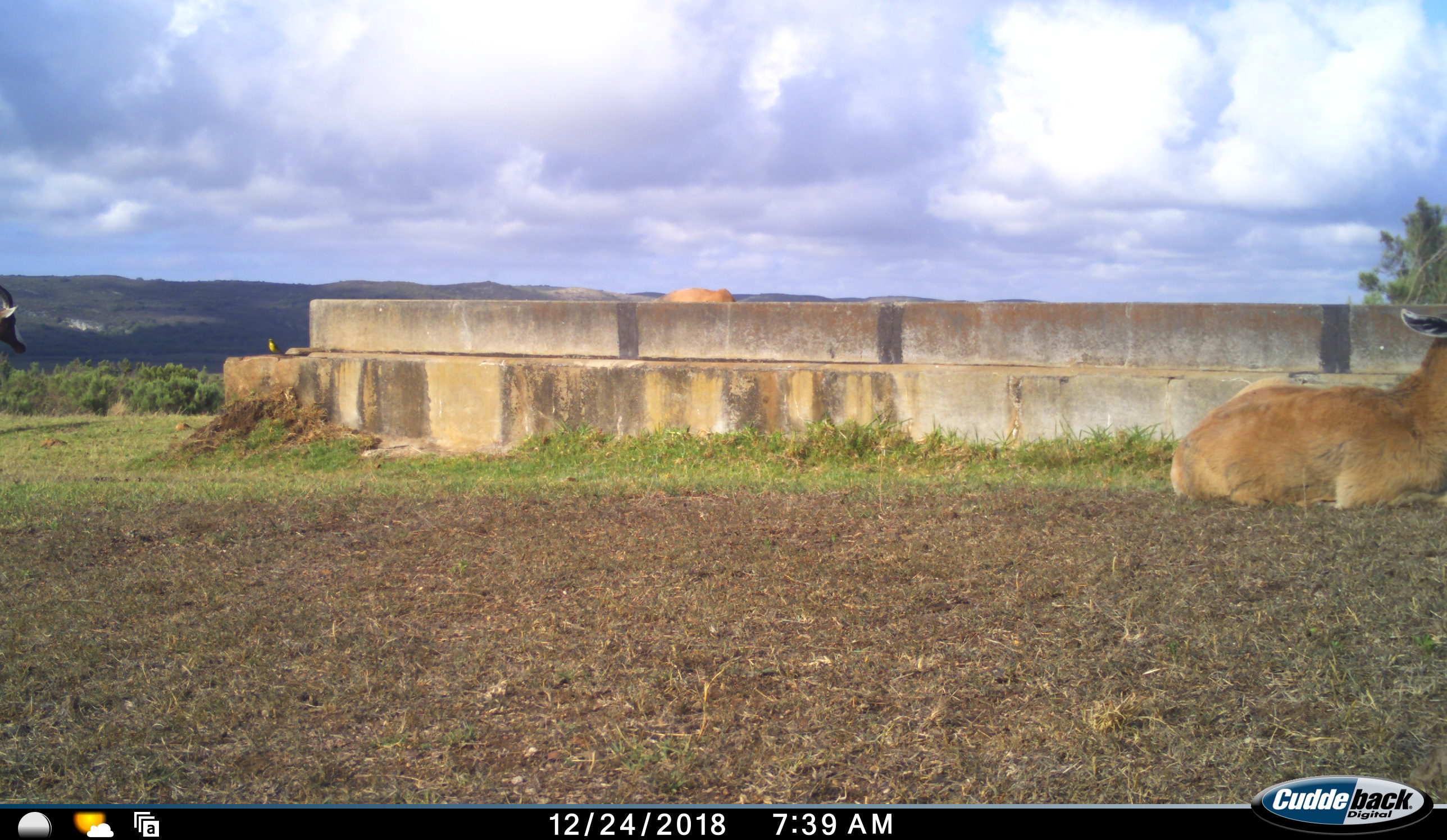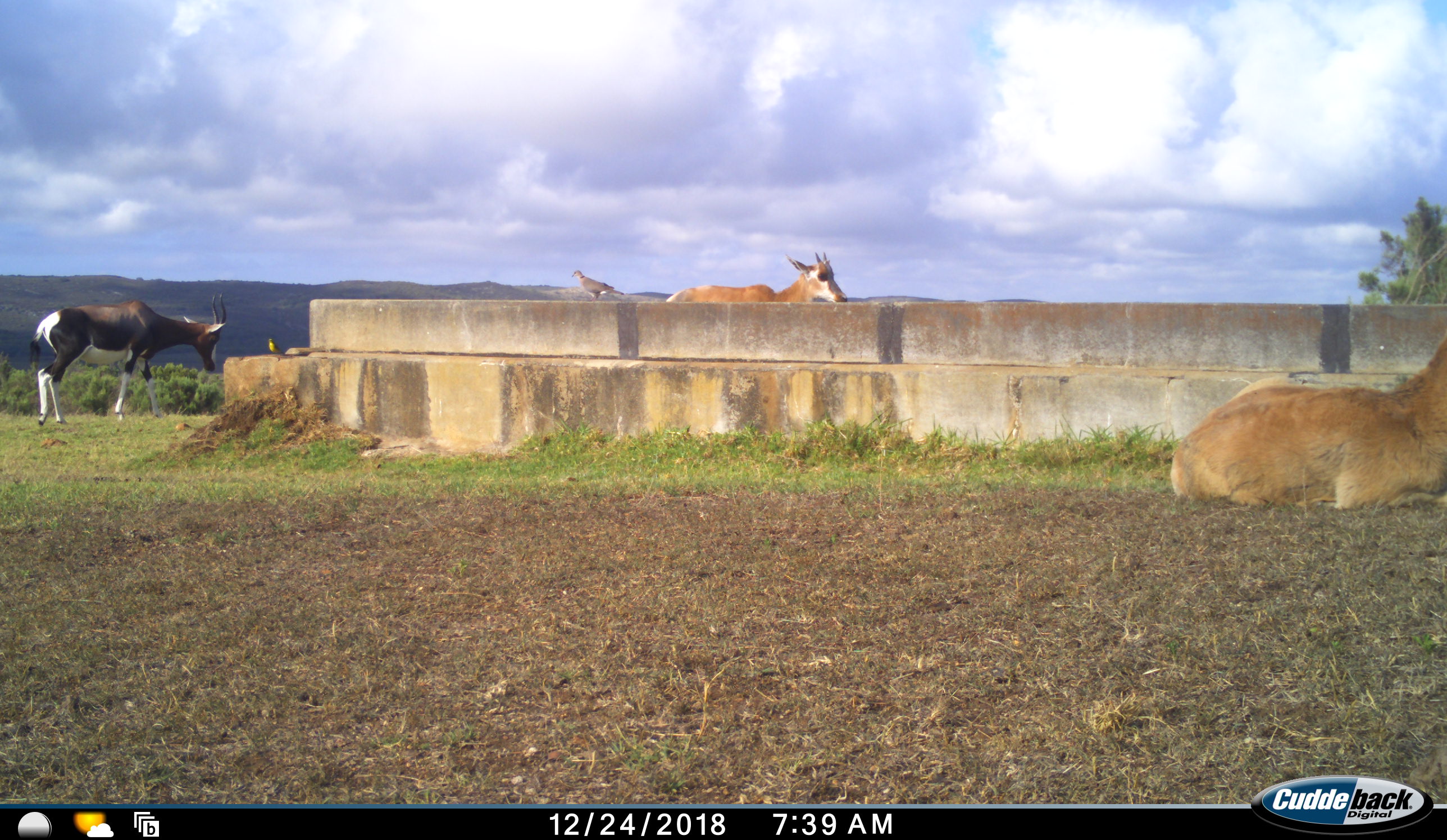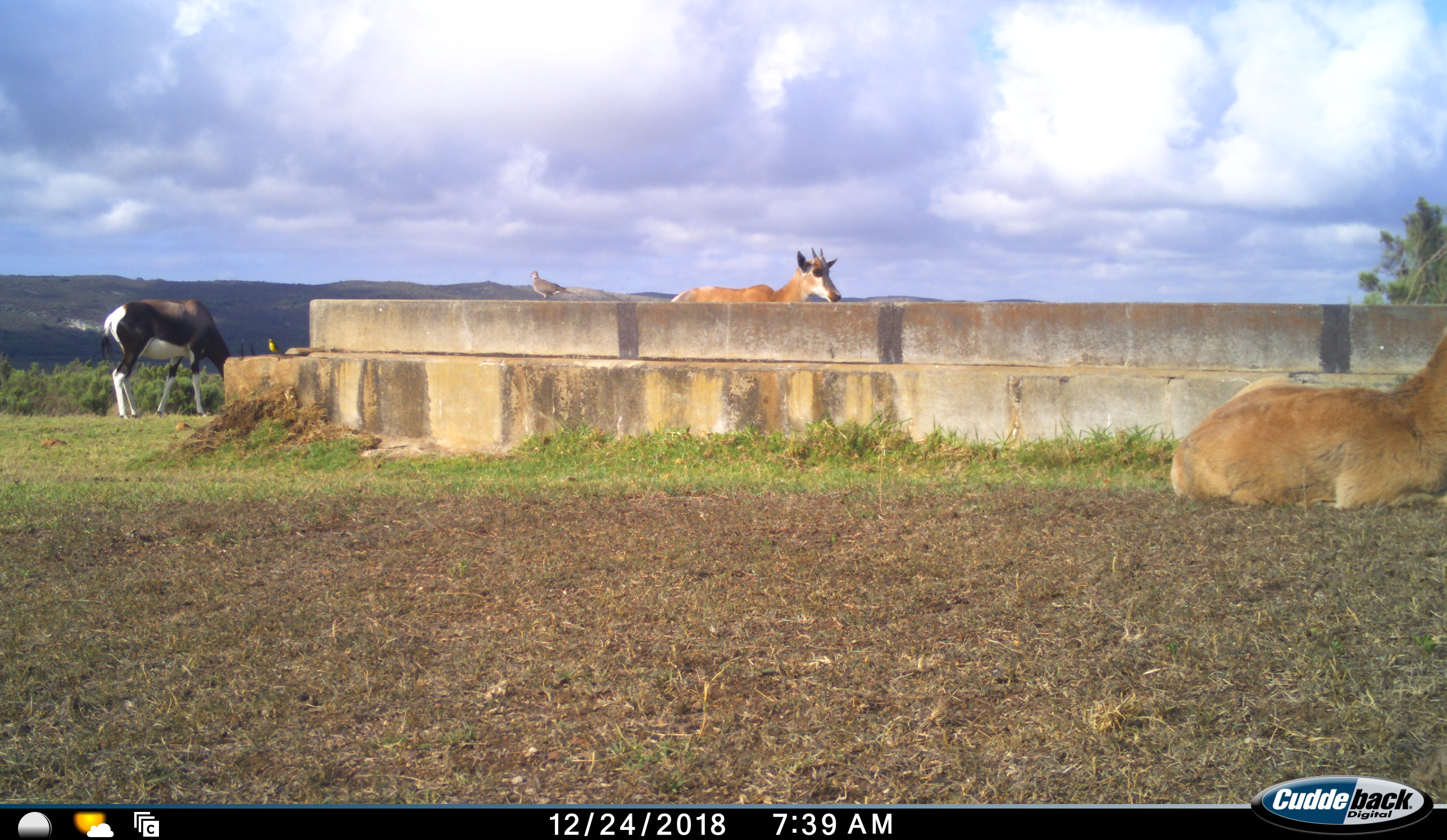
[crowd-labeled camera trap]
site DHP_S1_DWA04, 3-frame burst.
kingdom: Animalia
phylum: Chordata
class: Aves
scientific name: Aves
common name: bird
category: birdother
Birdother (bird) (Aves), count 1. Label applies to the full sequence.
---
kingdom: Animalia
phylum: Chordata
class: Mammalia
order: Artiodactyla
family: Bovidae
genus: Damaliscus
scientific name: Damaliscus pygargus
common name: bontebok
Bontebok (Damaliscus pygargus), count 3. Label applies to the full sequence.